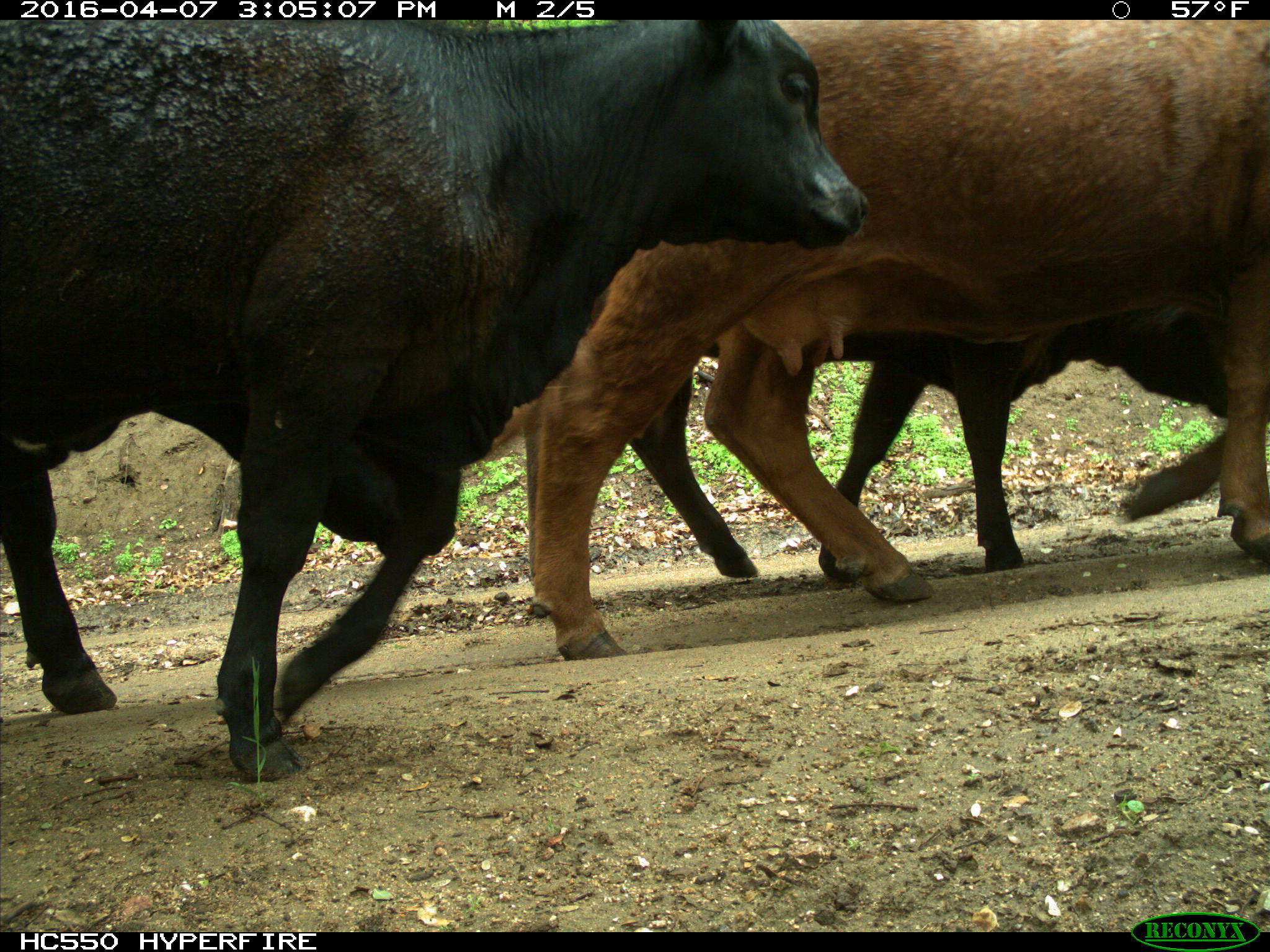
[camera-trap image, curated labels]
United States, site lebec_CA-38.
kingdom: Animalia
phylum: Chordata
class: Mammalia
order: Artiodactyla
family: Bovidae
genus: Bos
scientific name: Bos taurus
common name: domestic cow